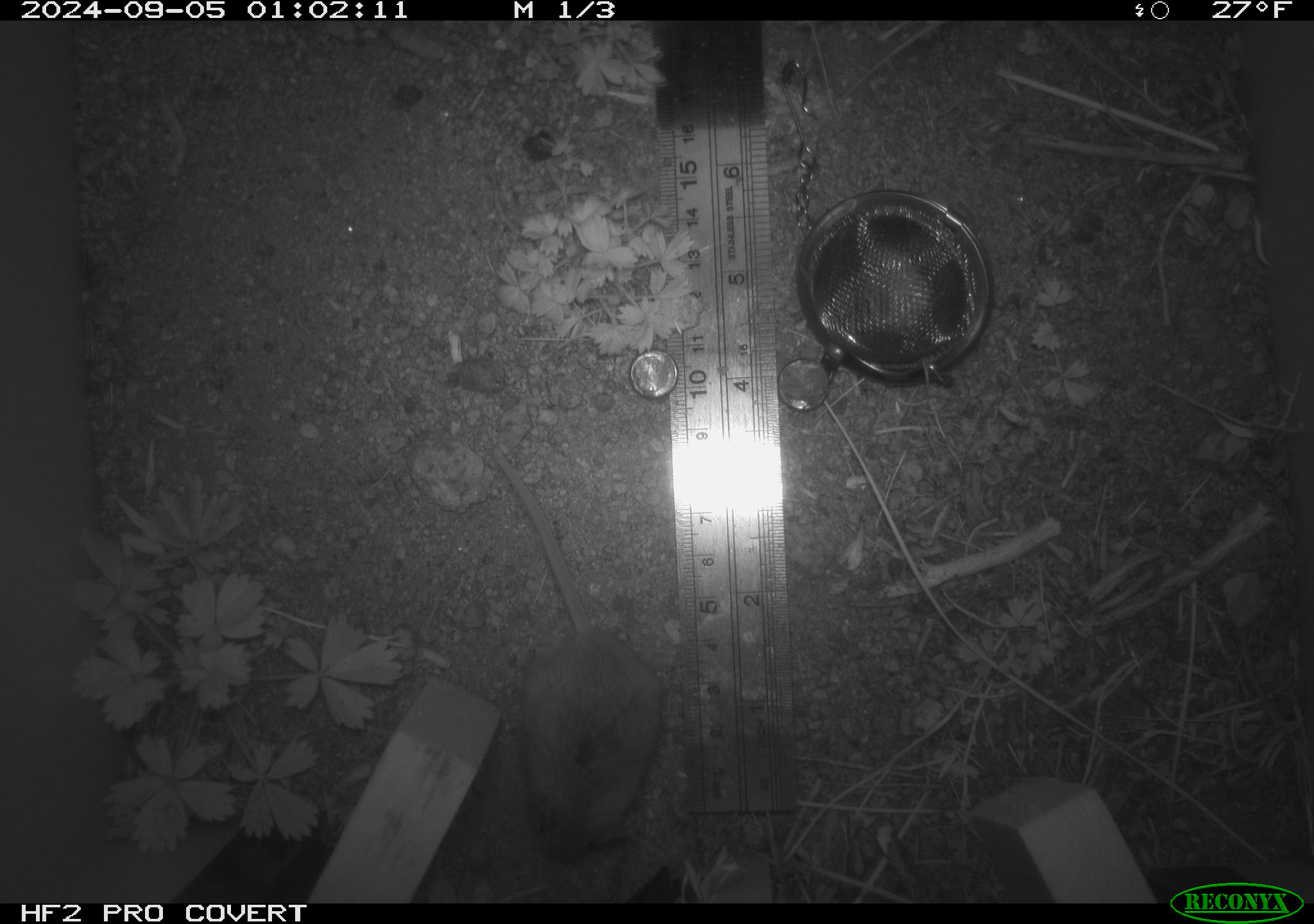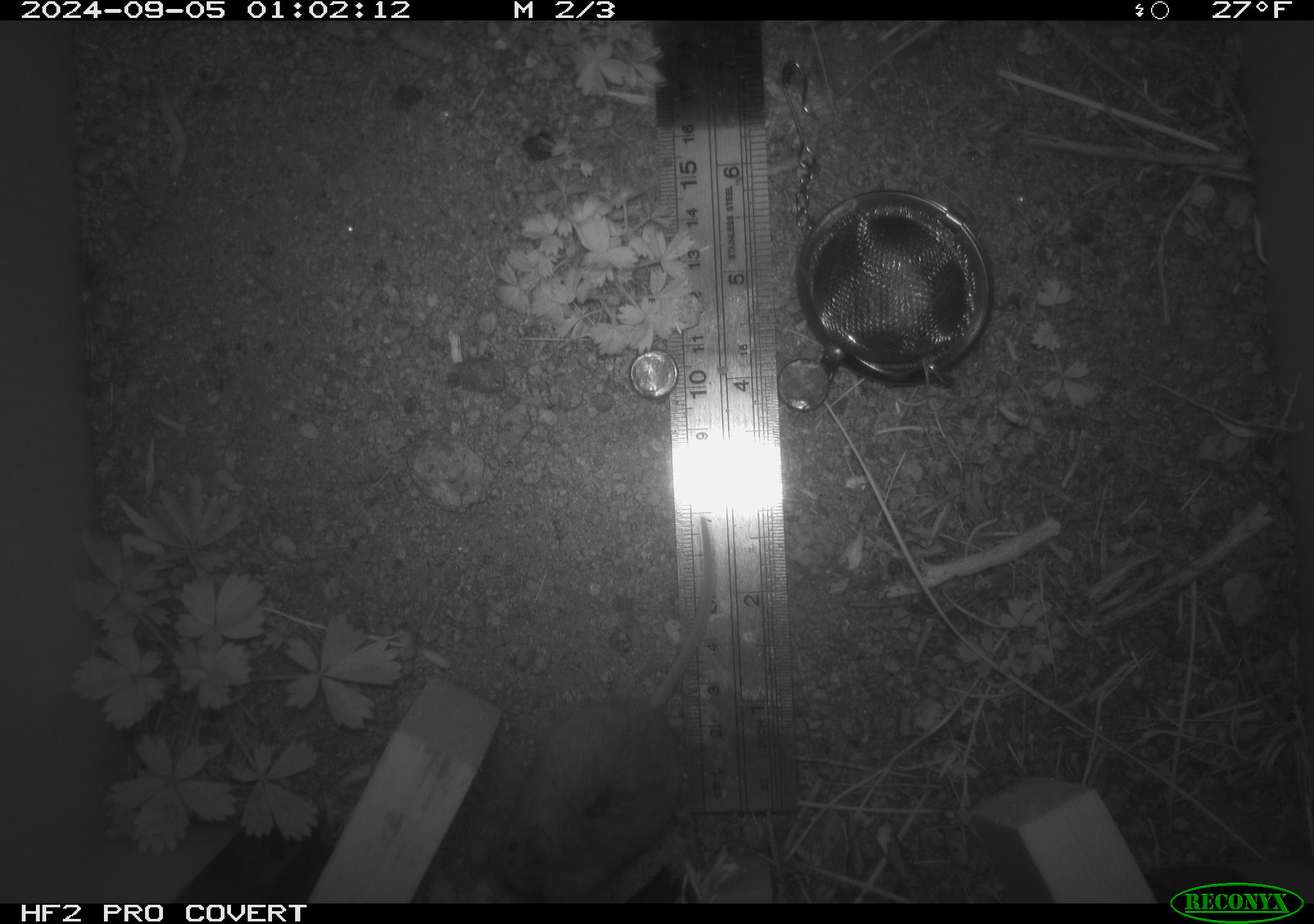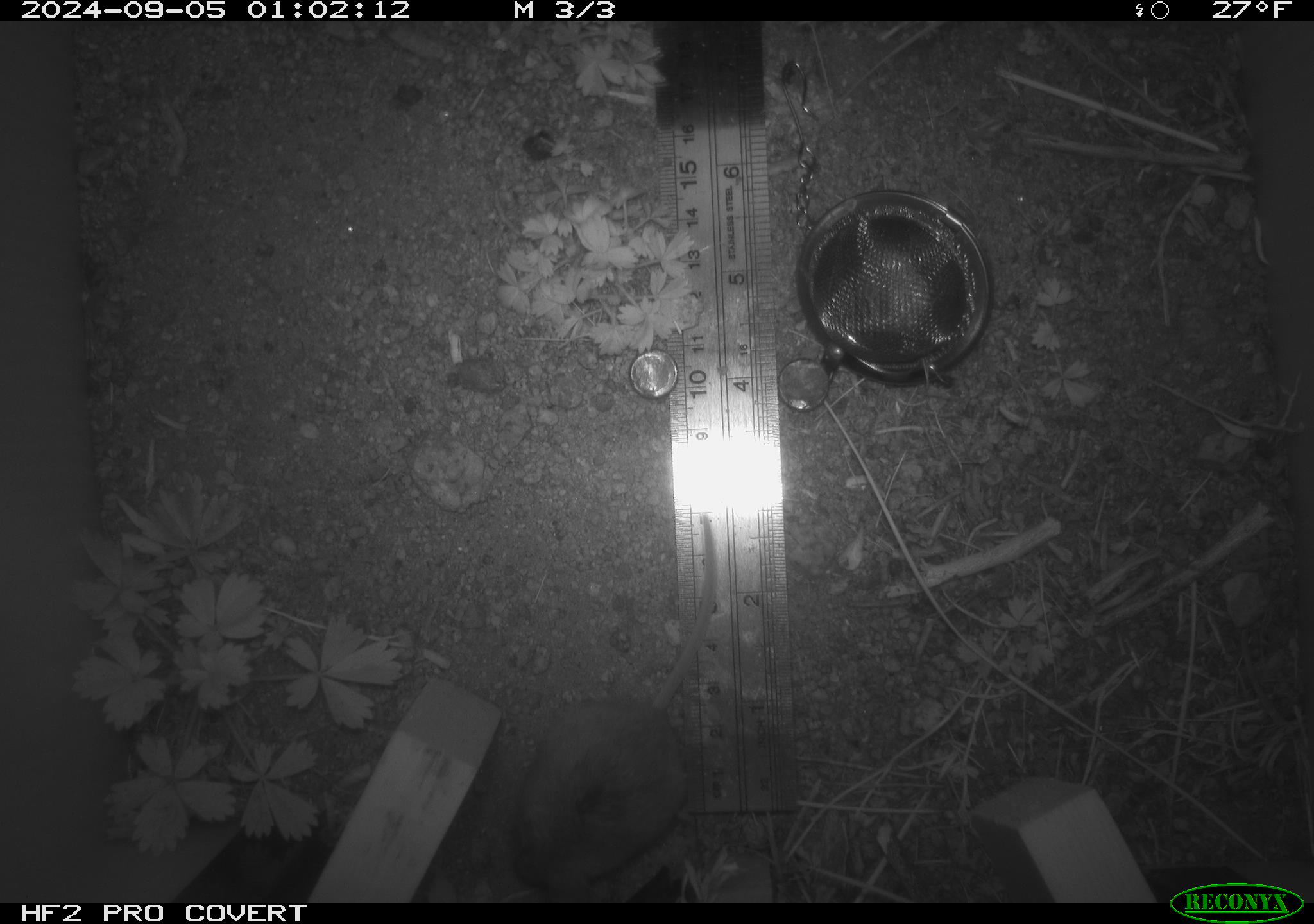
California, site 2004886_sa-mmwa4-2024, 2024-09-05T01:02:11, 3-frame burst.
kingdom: Animalia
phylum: Chordata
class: Mammalia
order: Rodentia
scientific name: Rodentia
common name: mouse species